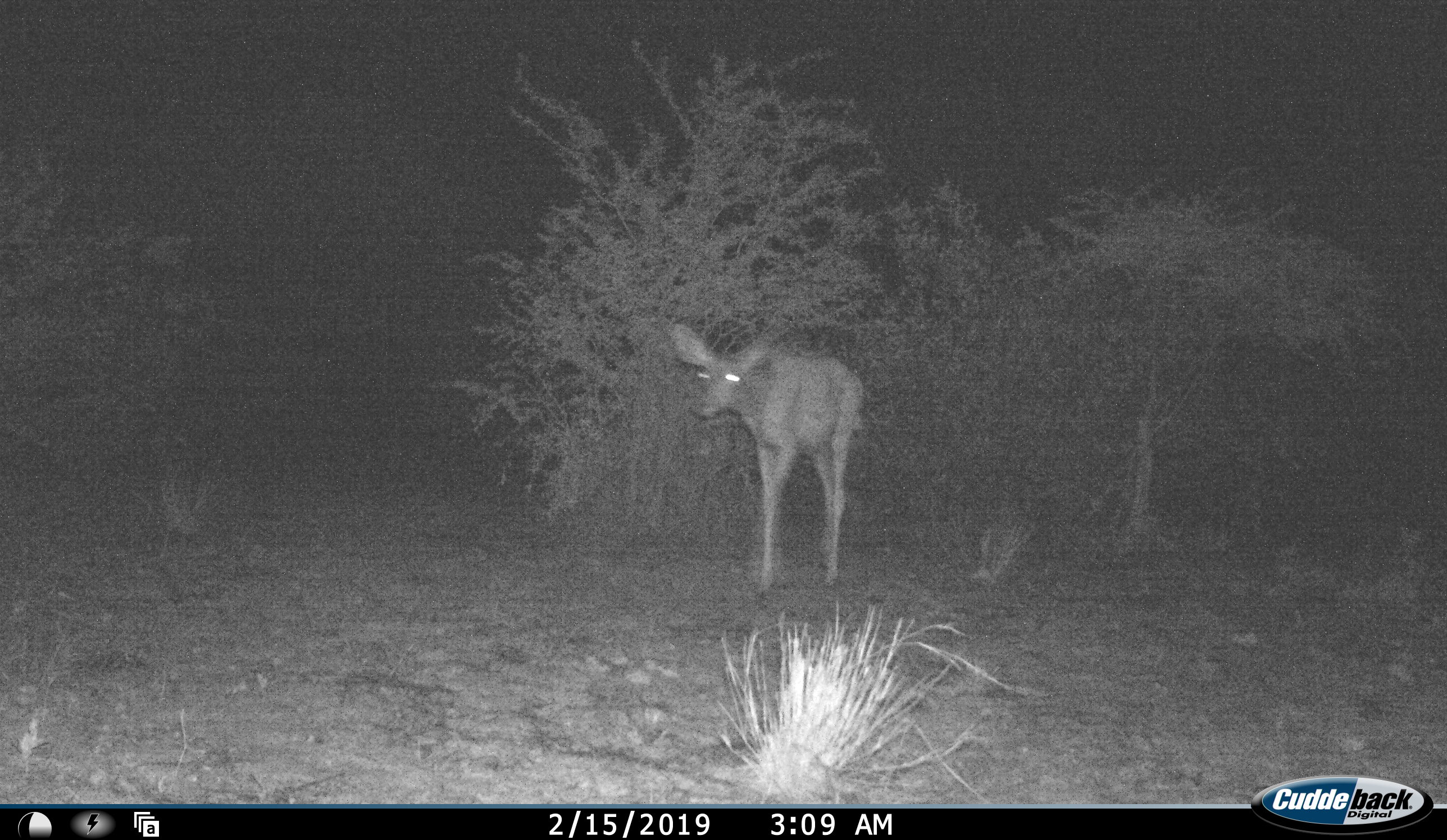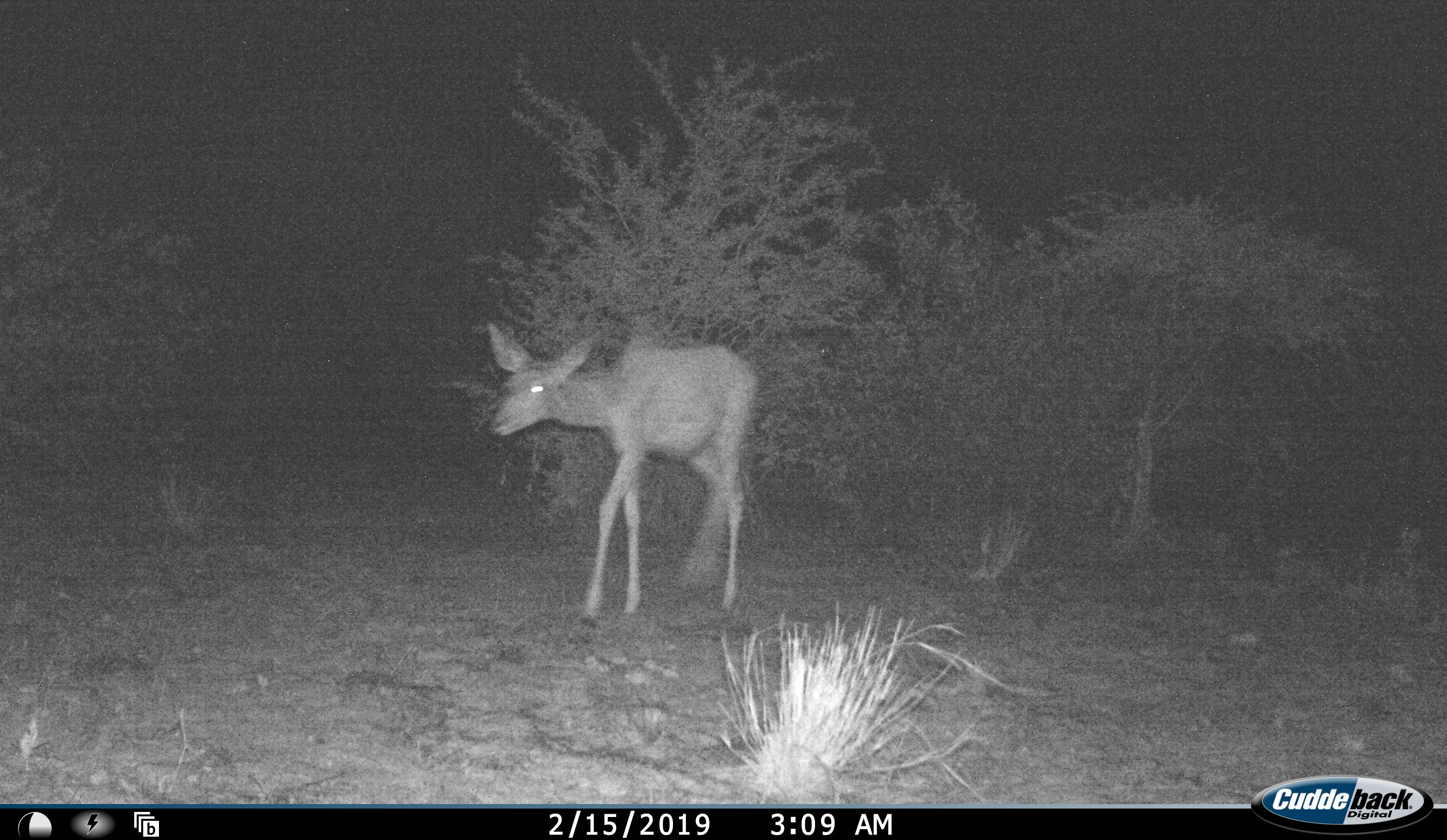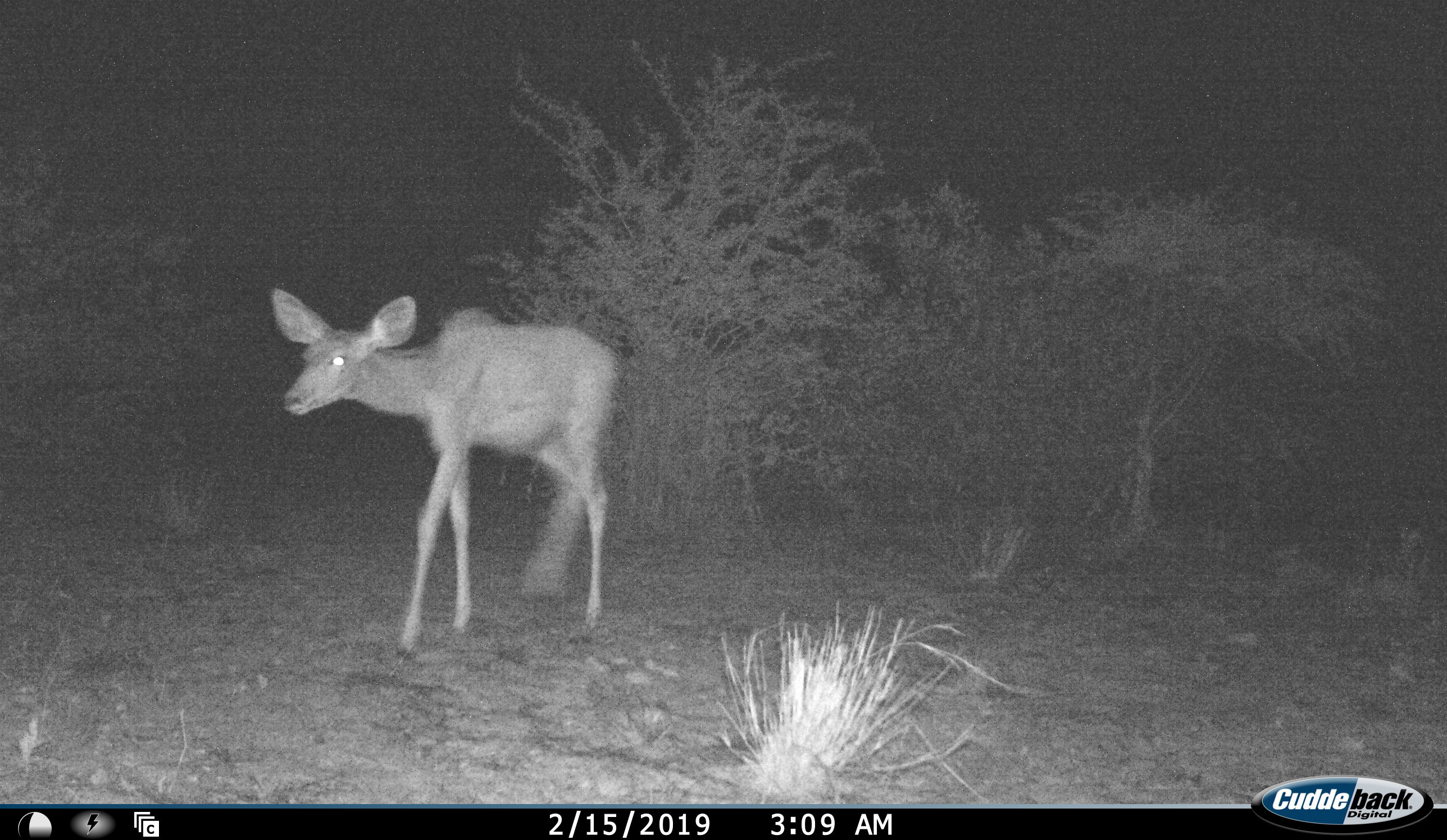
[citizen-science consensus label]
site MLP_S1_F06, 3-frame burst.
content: unidentified animal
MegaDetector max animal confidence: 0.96